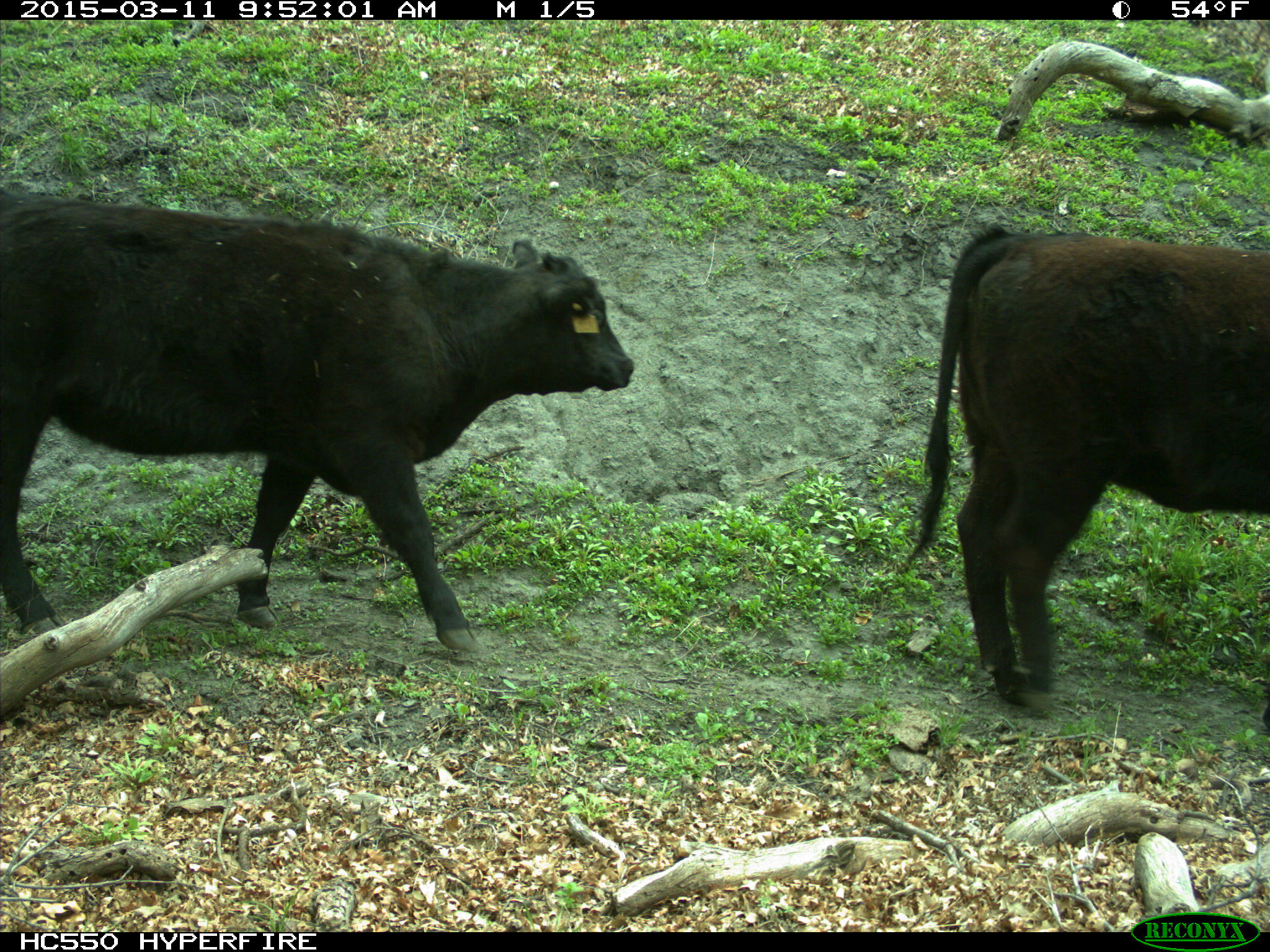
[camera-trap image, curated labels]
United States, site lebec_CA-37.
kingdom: Animalia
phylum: Chordata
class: Mammalia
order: Artiodactyla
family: Bovidae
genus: Bos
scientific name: Bos taurus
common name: domestic cow